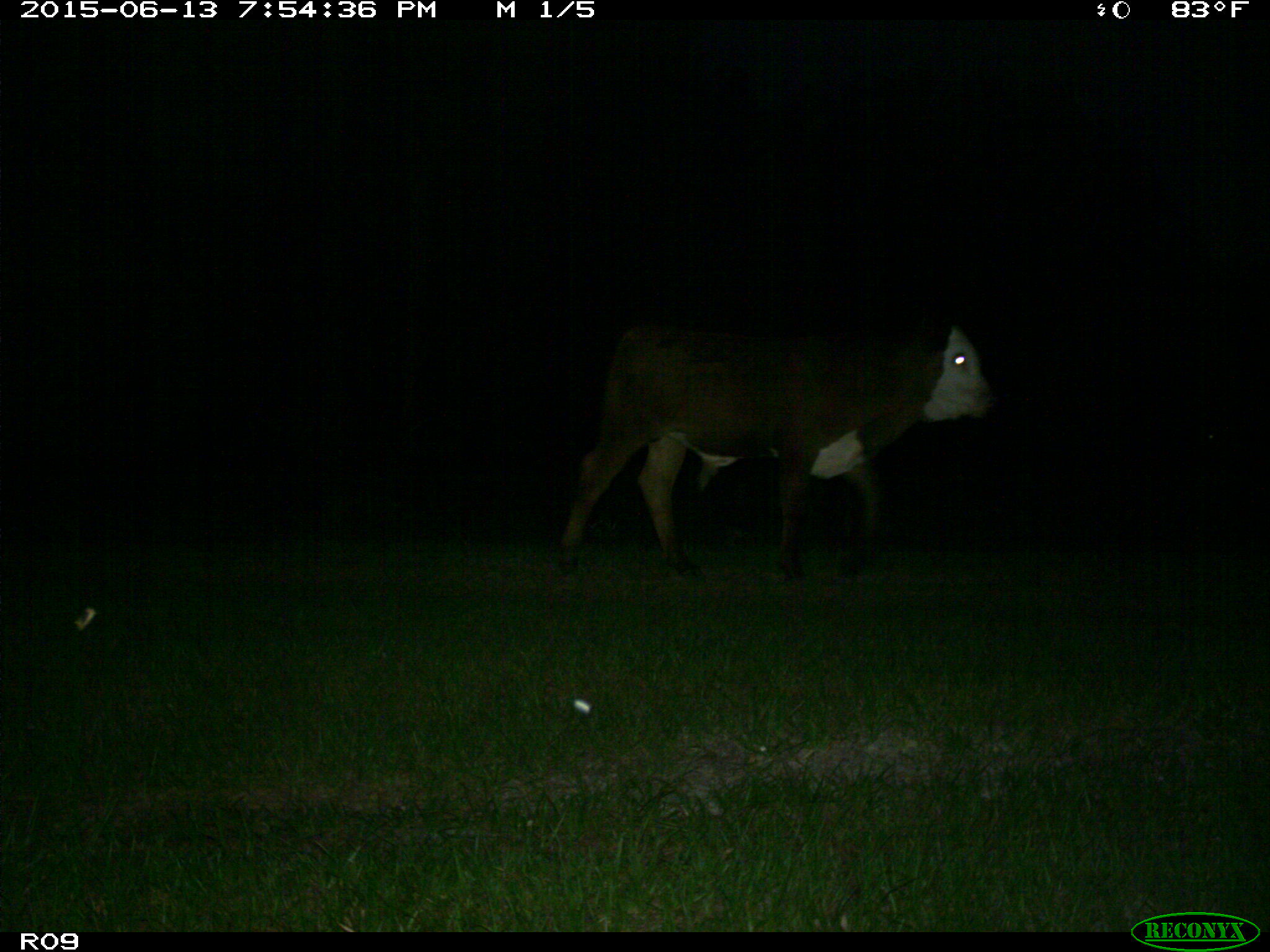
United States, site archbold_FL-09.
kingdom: Animalia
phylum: Chordata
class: Mammalia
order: Artiodactyla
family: Bovidae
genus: Bos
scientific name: Bos taurus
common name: domestic cow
Bos taurus (domestic cow).